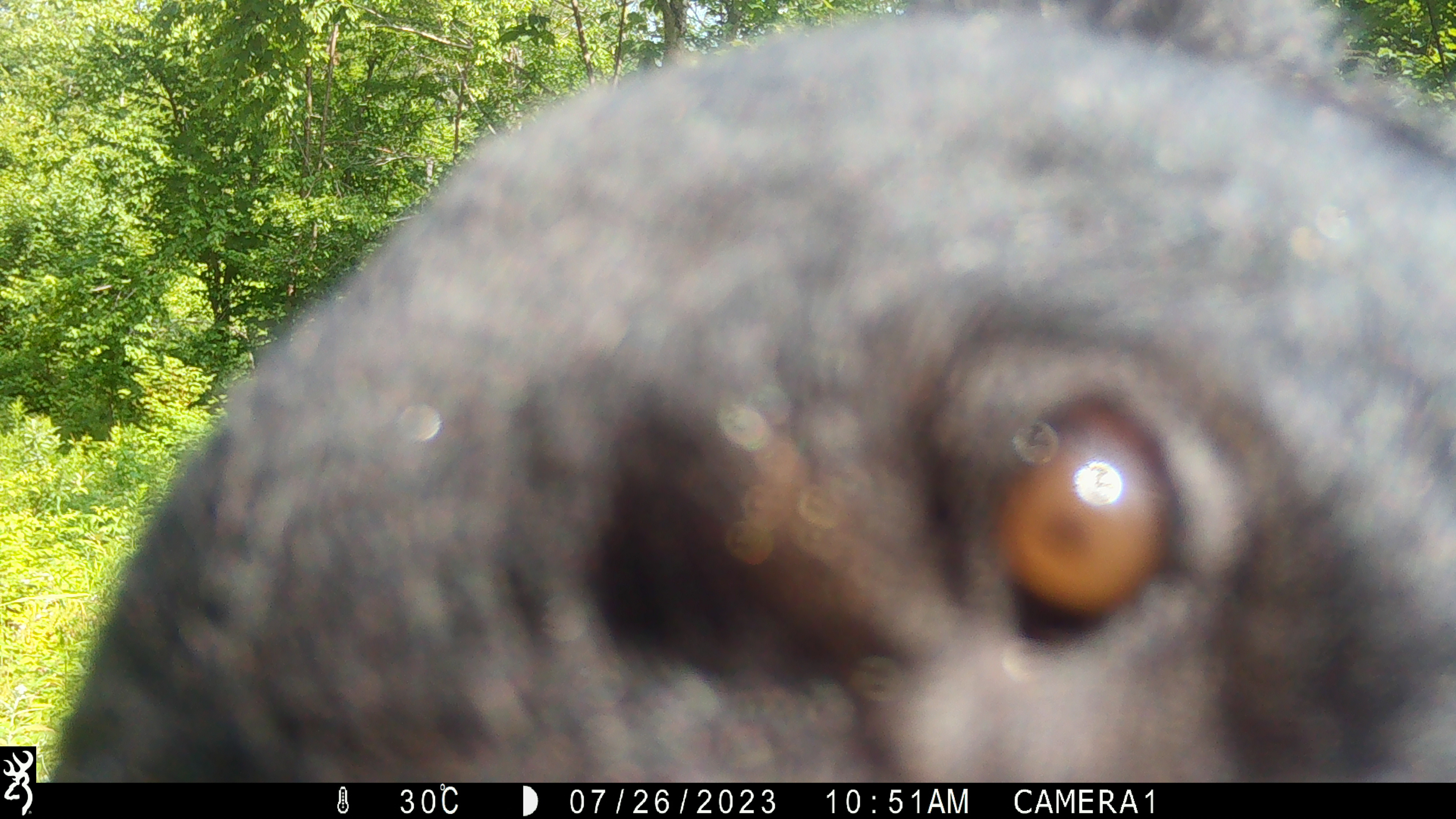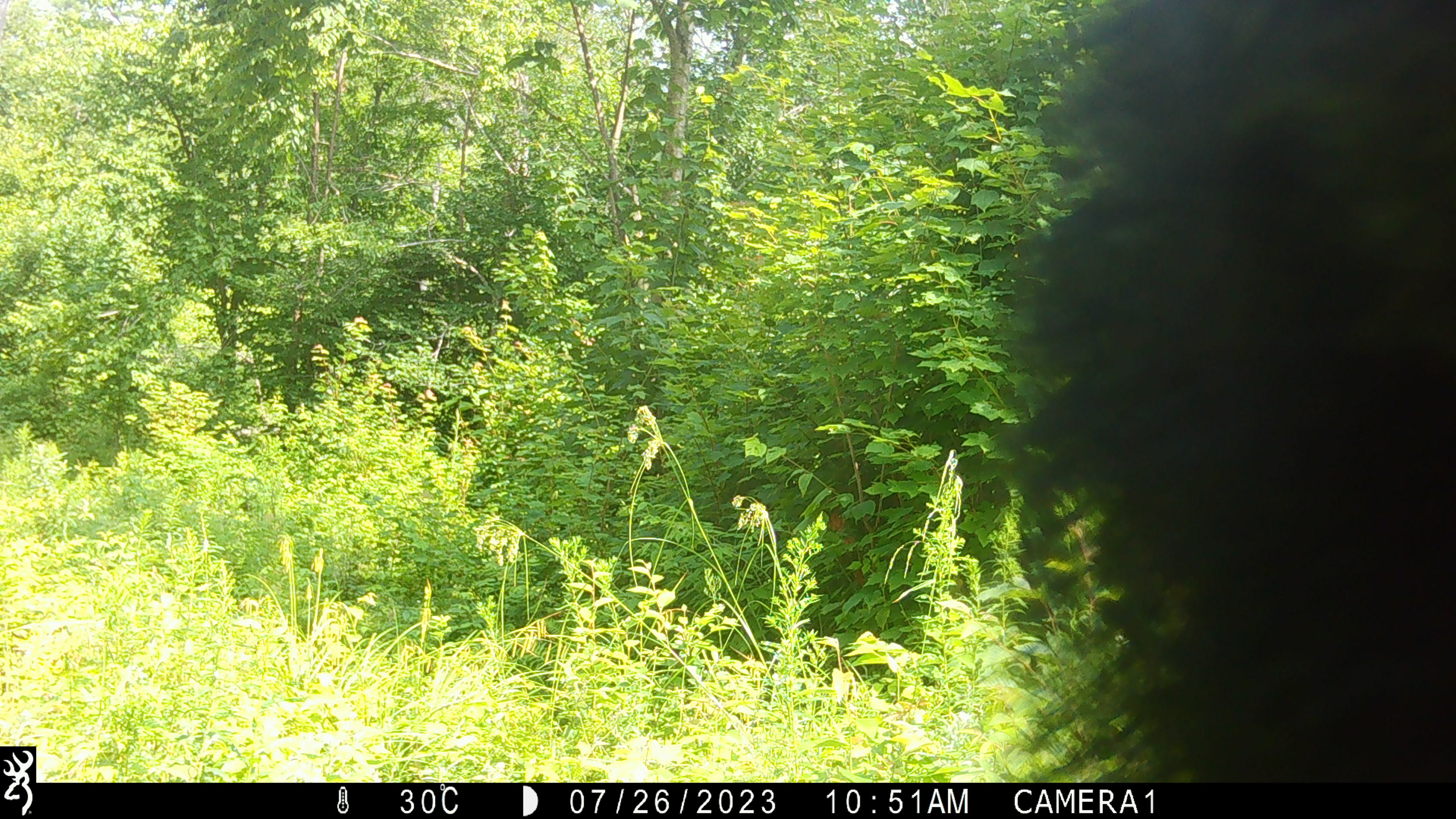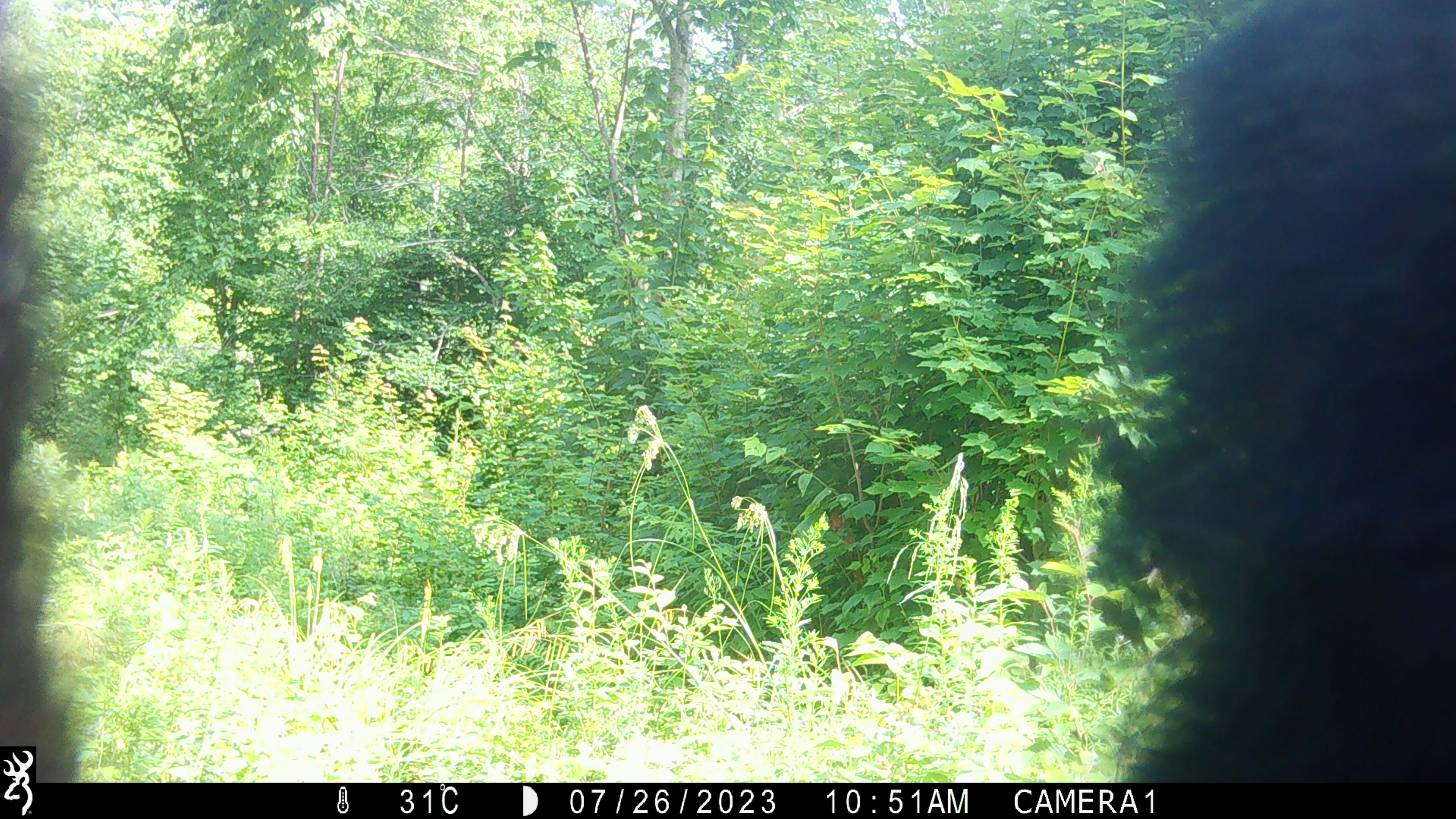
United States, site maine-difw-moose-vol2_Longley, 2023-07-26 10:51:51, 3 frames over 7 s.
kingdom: Animalia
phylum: Chordata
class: Mammalia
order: Carnivora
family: Ursidae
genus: Ursus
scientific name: Ursus americanus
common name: black bear